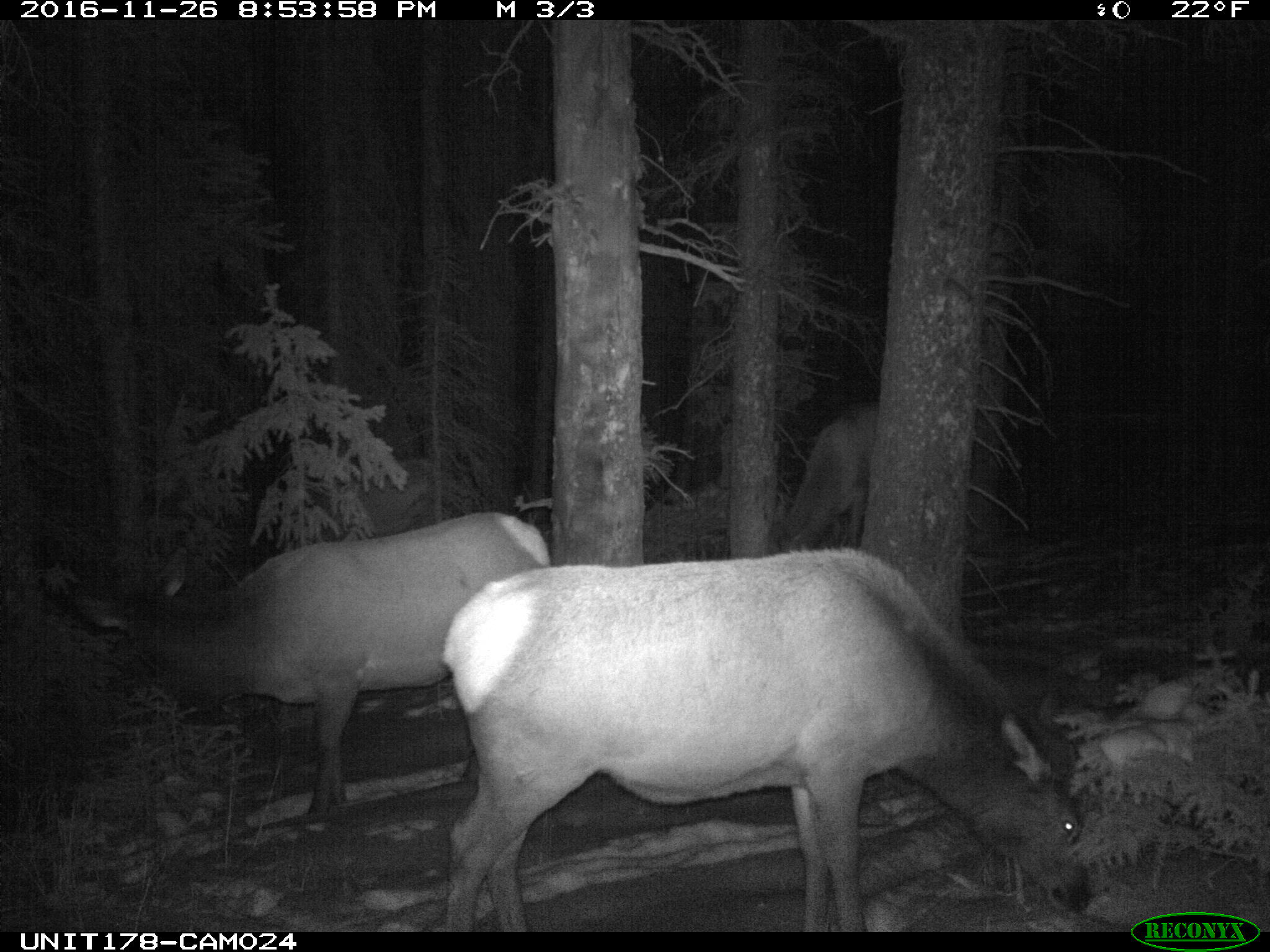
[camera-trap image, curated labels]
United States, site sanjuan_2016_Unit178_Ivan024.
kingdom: Animalia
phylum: Chordata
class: Mammalia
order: Artiodactyla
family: Cervidae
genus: Cervus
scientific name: Cervus elaphus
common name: red deer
Cervus elaphus (red deer).